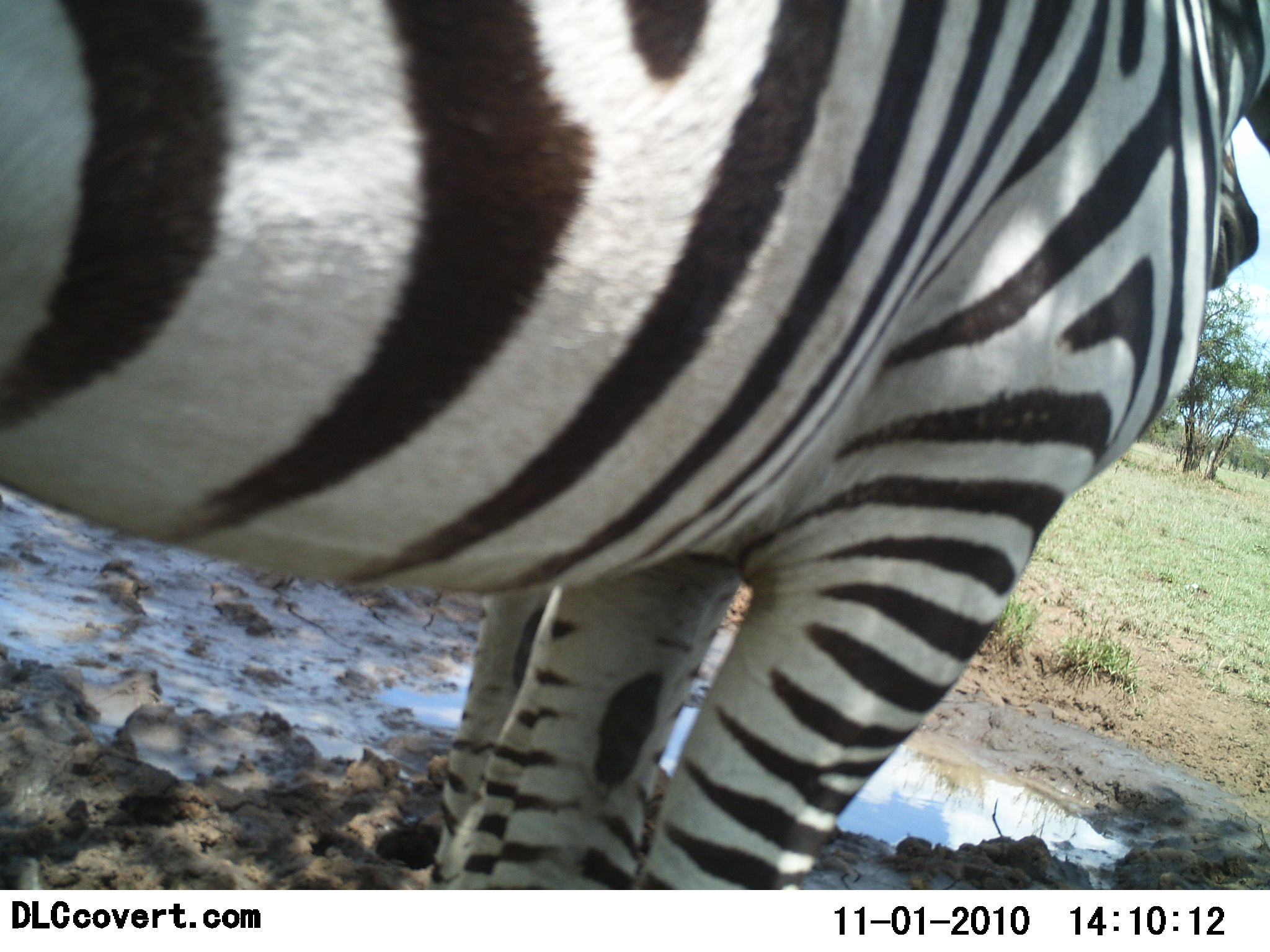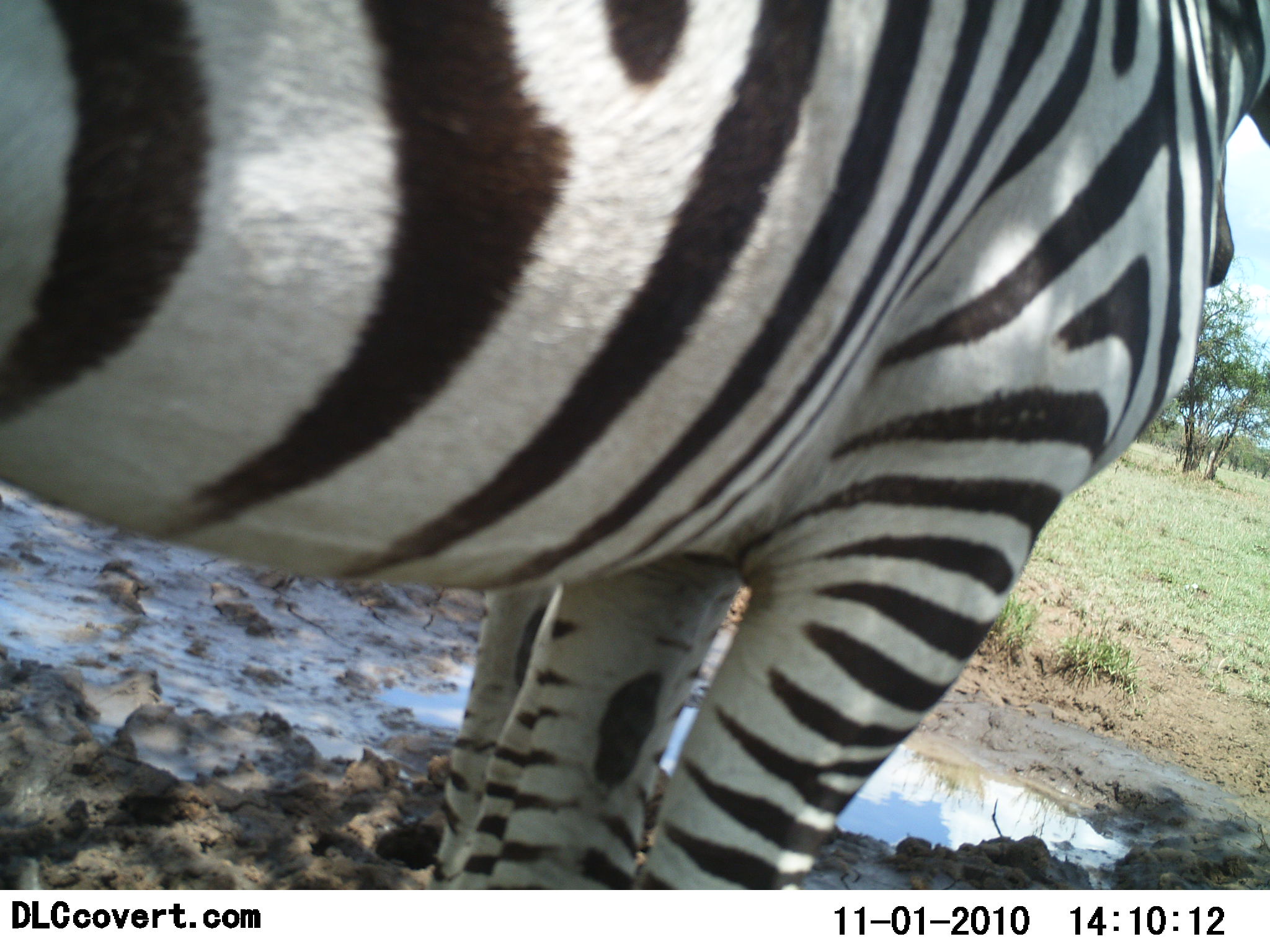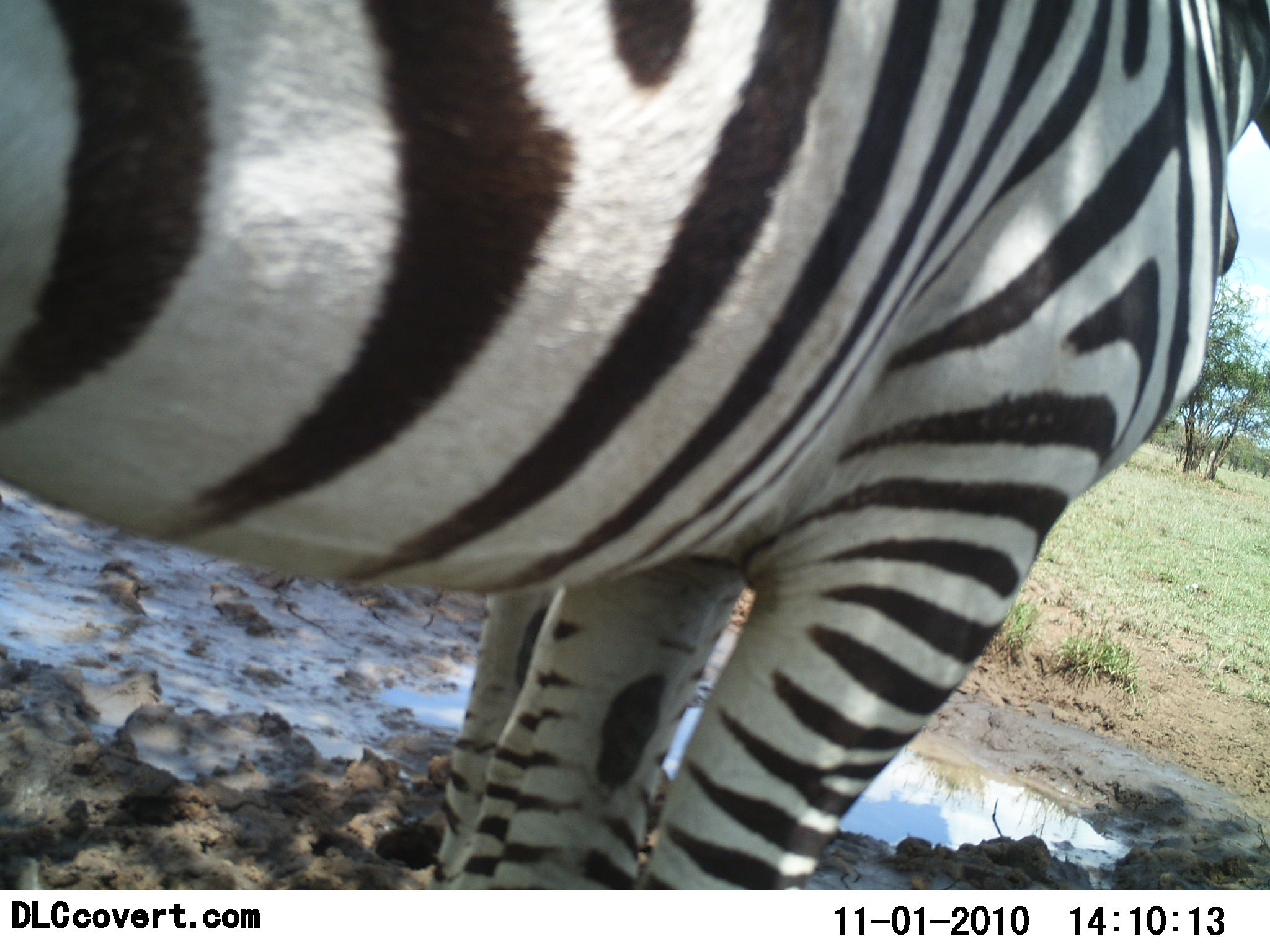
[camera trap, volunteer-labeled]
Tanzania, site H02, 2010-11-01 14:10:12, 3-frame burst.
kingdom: Animalia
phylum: Chordata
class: Mammalia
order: Perissodactyla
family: Equidae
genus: Equus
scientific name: Equus quagga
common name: plains zebra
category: zebra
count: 2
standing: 100%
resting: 0%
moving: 0%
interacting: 0%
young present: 0%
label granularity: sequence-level